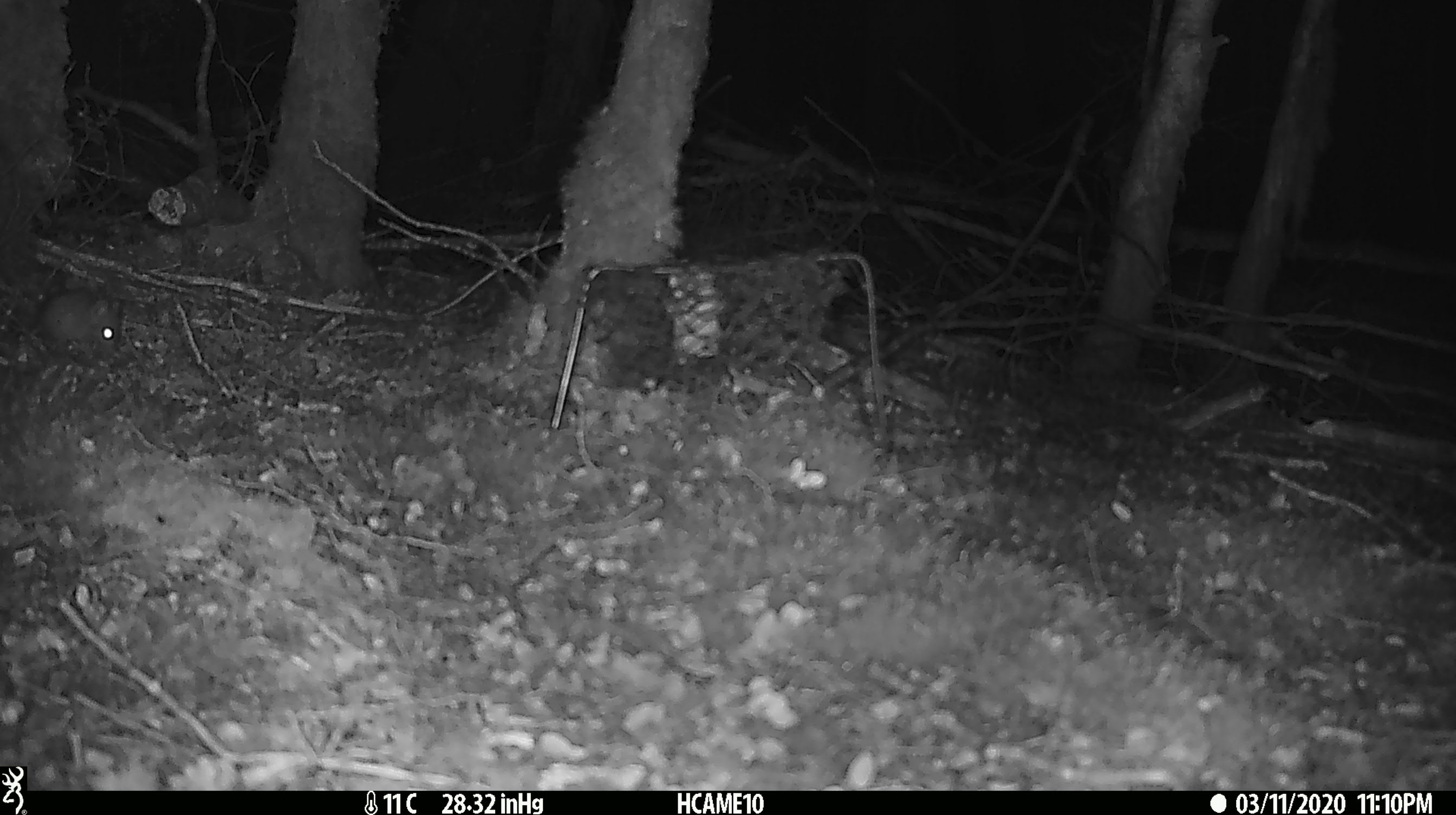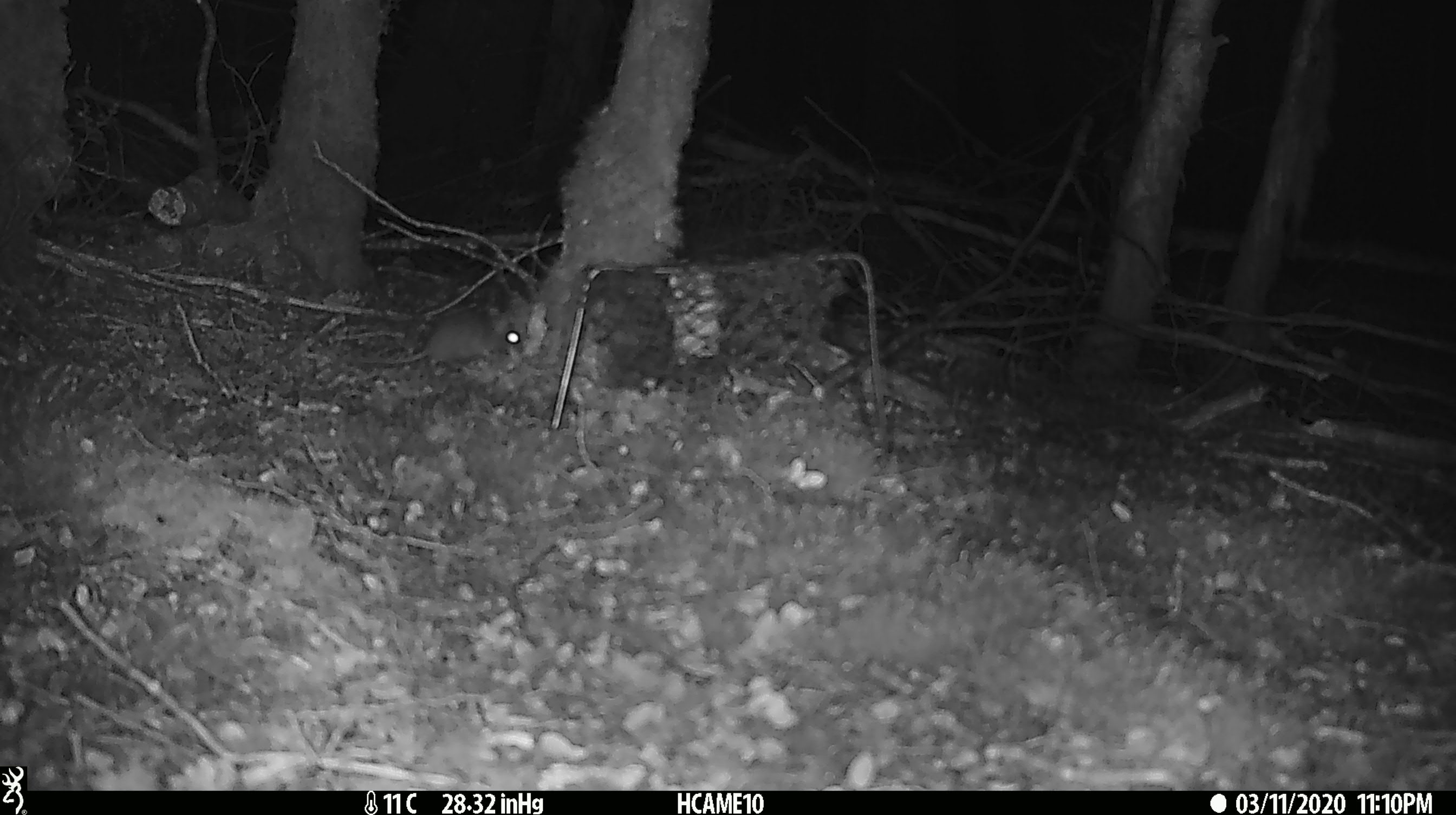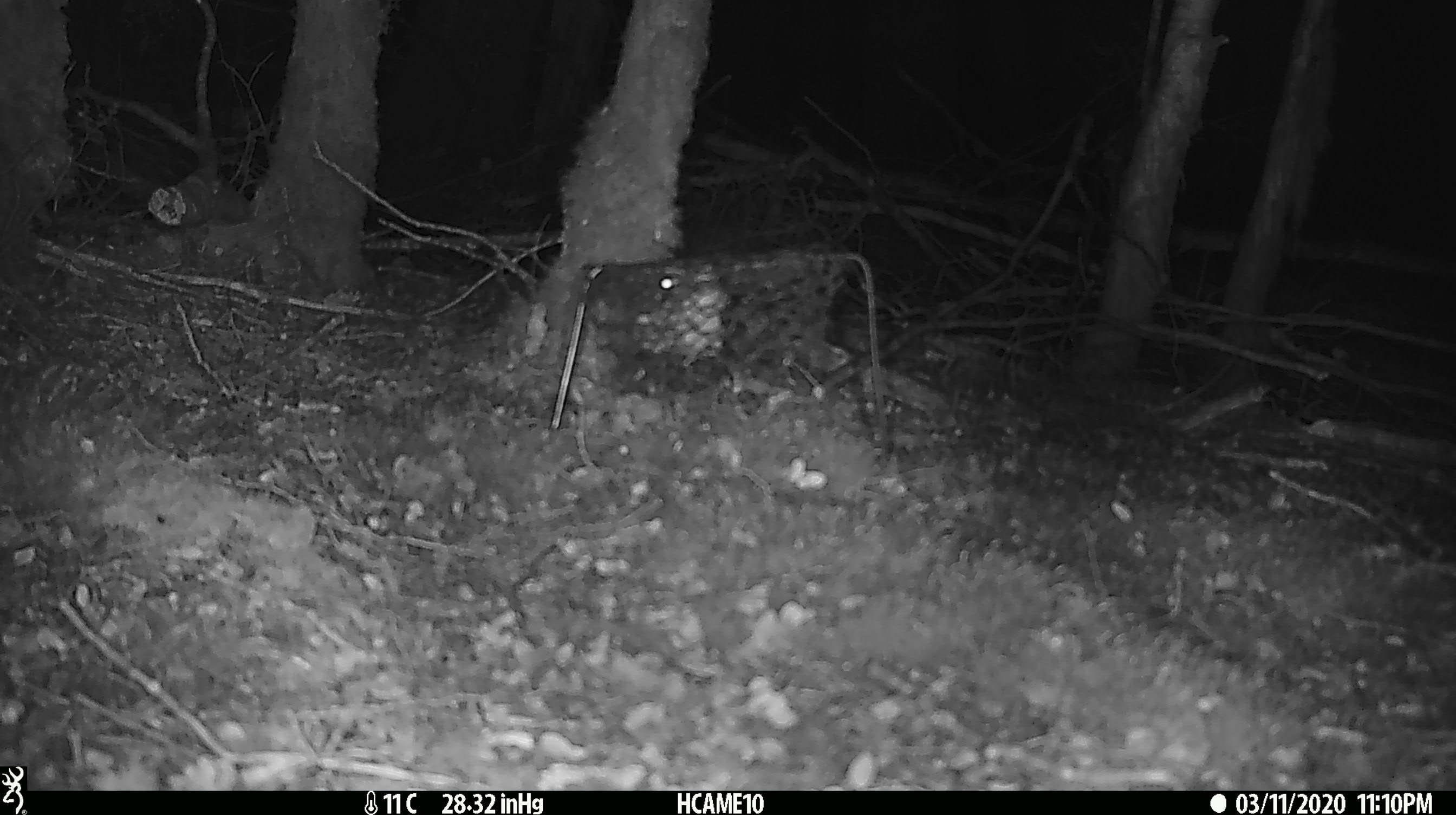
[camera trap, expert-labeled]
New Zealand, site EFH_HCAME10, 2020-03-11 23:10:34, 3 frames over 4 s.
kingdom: Animalia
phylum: Chordata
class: Mammalia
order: Rodentia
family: Muridae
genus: Mus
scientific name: Mus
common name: mouse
Mouse (Mus).